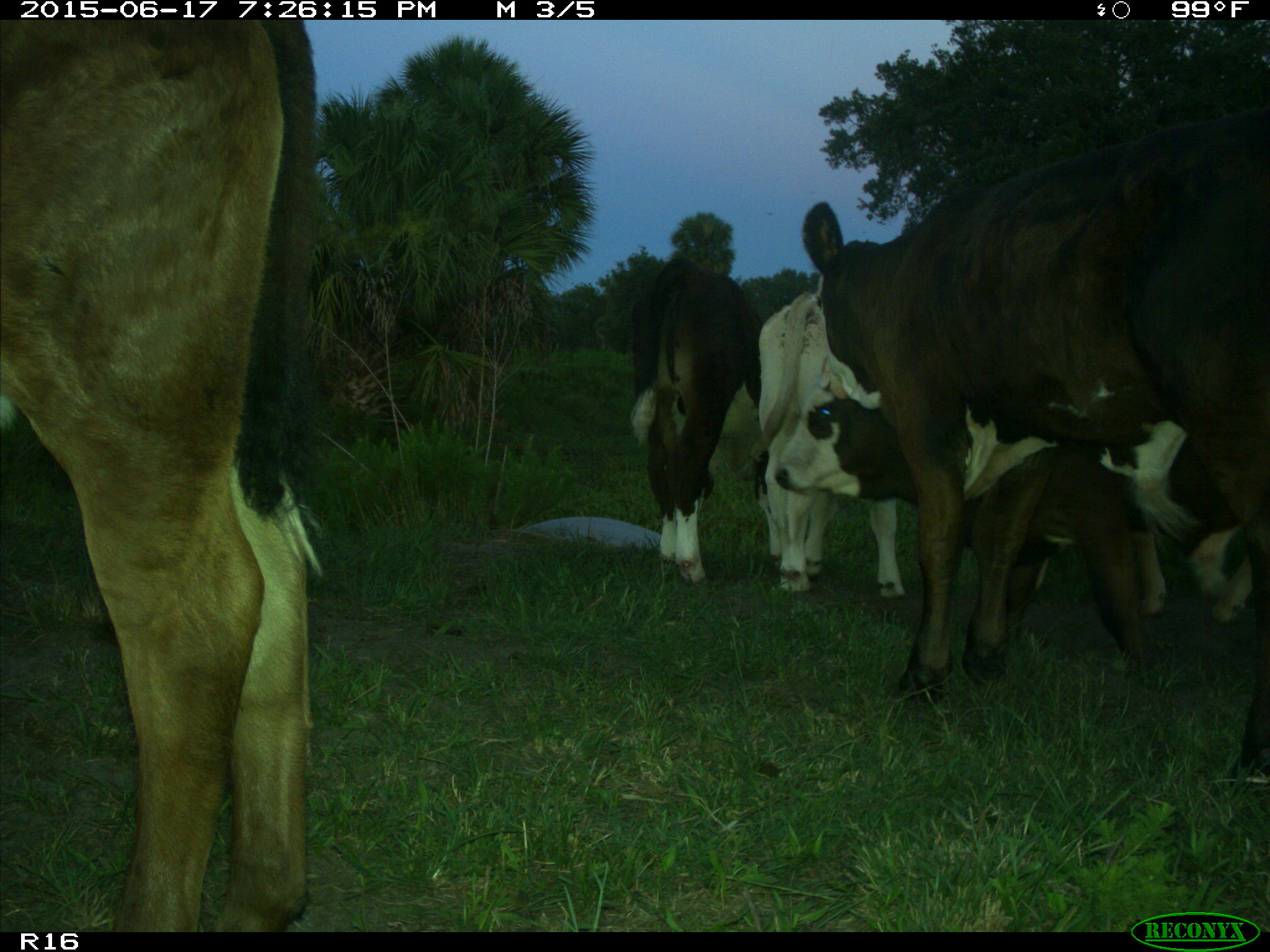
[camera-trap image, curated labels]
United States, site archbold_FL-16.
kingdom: Animalia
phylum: Chordata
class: Mammalia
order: Artiodactyla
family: Bovidae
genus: Bos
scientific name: Bos taurus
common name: domestic cow